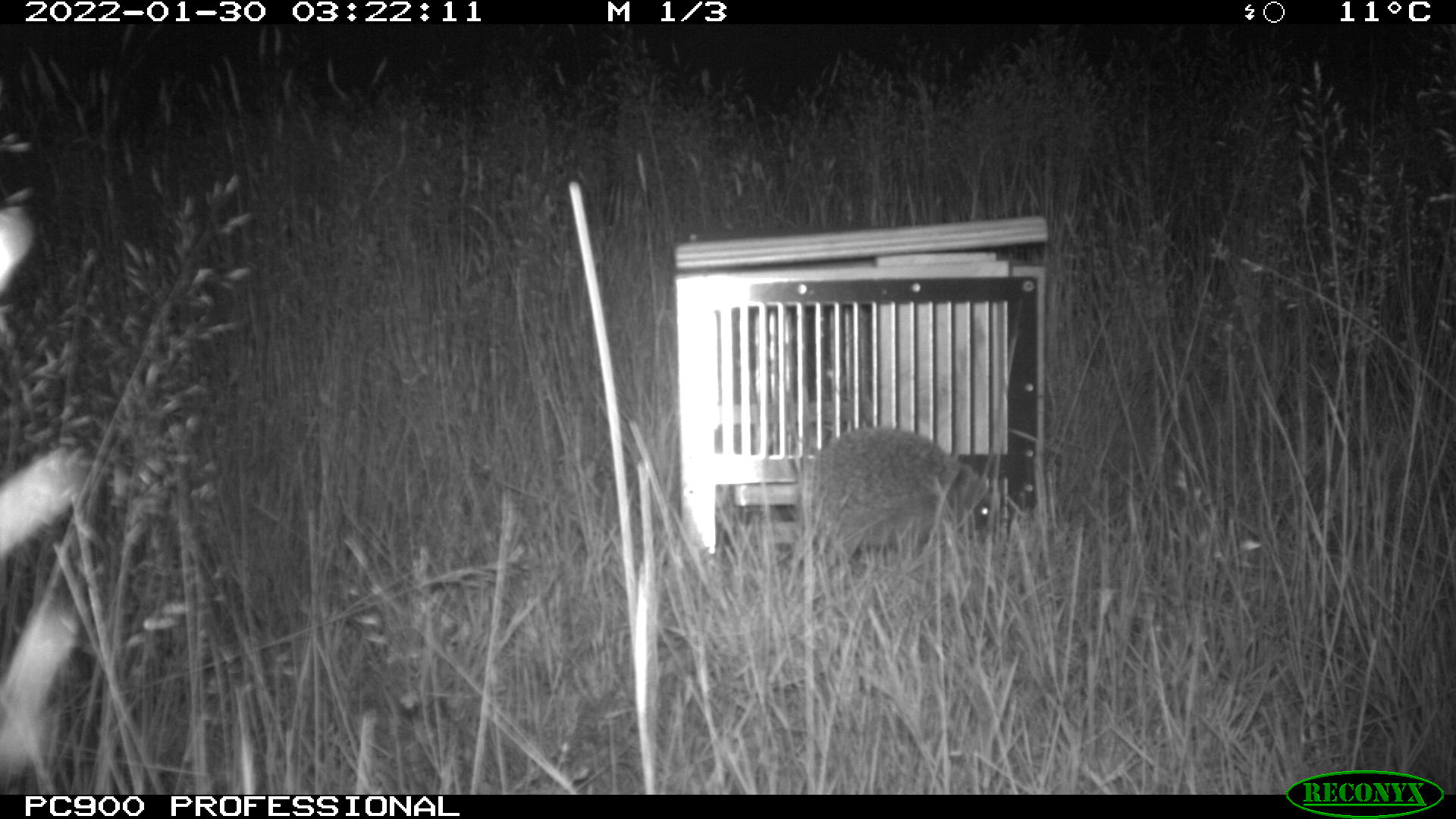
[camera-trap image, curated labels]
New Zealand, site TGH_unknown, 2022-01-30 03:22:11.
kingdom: Animalia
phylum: Chordata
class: Mammalia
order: Eulipotyphla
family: Erinaceidae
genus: Erinaceus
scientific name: Erinaceus europaeus europaeus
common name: european hedgehog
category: hedgehog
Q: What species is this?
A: Hedgehog (european hedgehog) (Erinaceus europaeus europaeus).